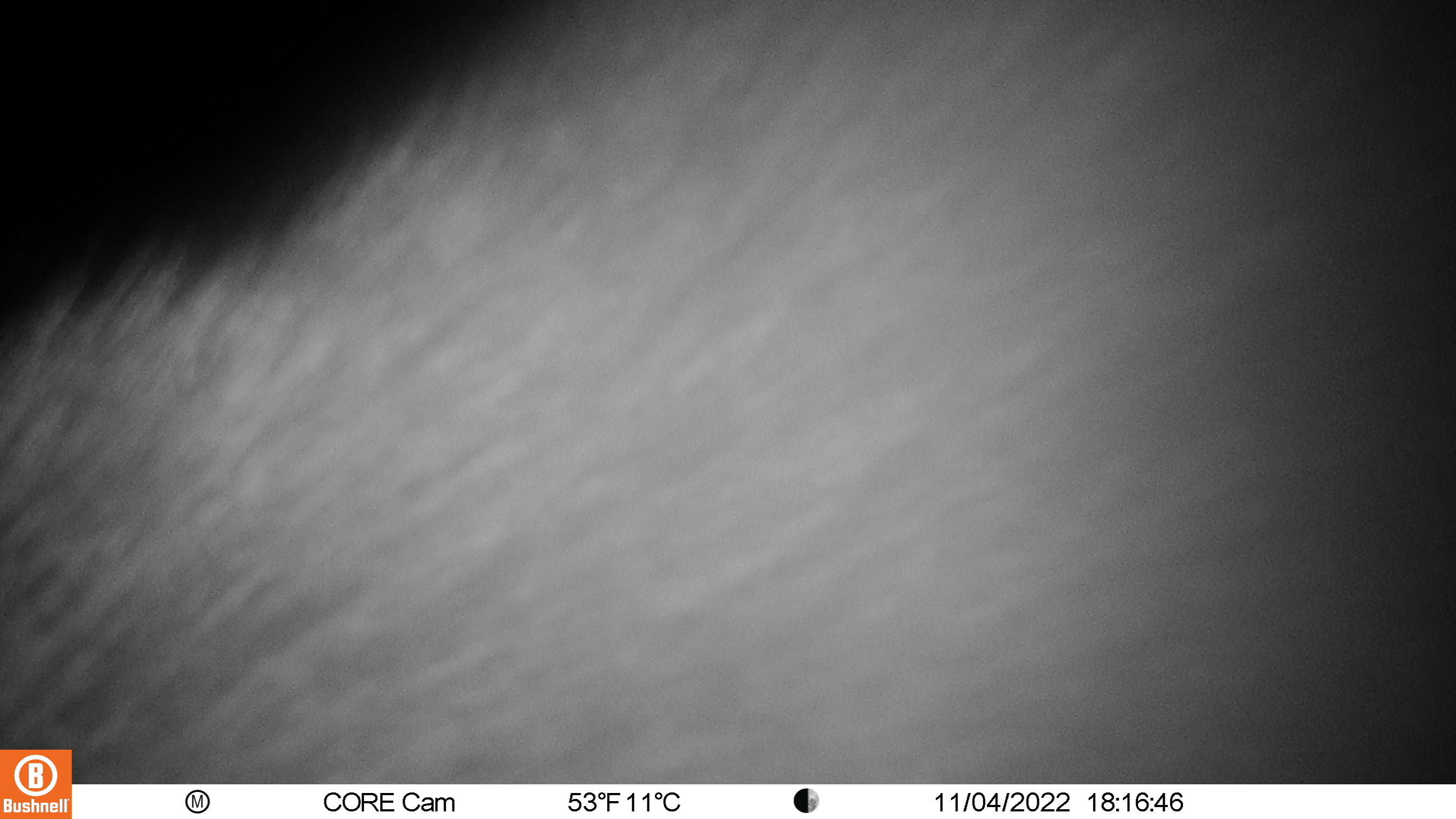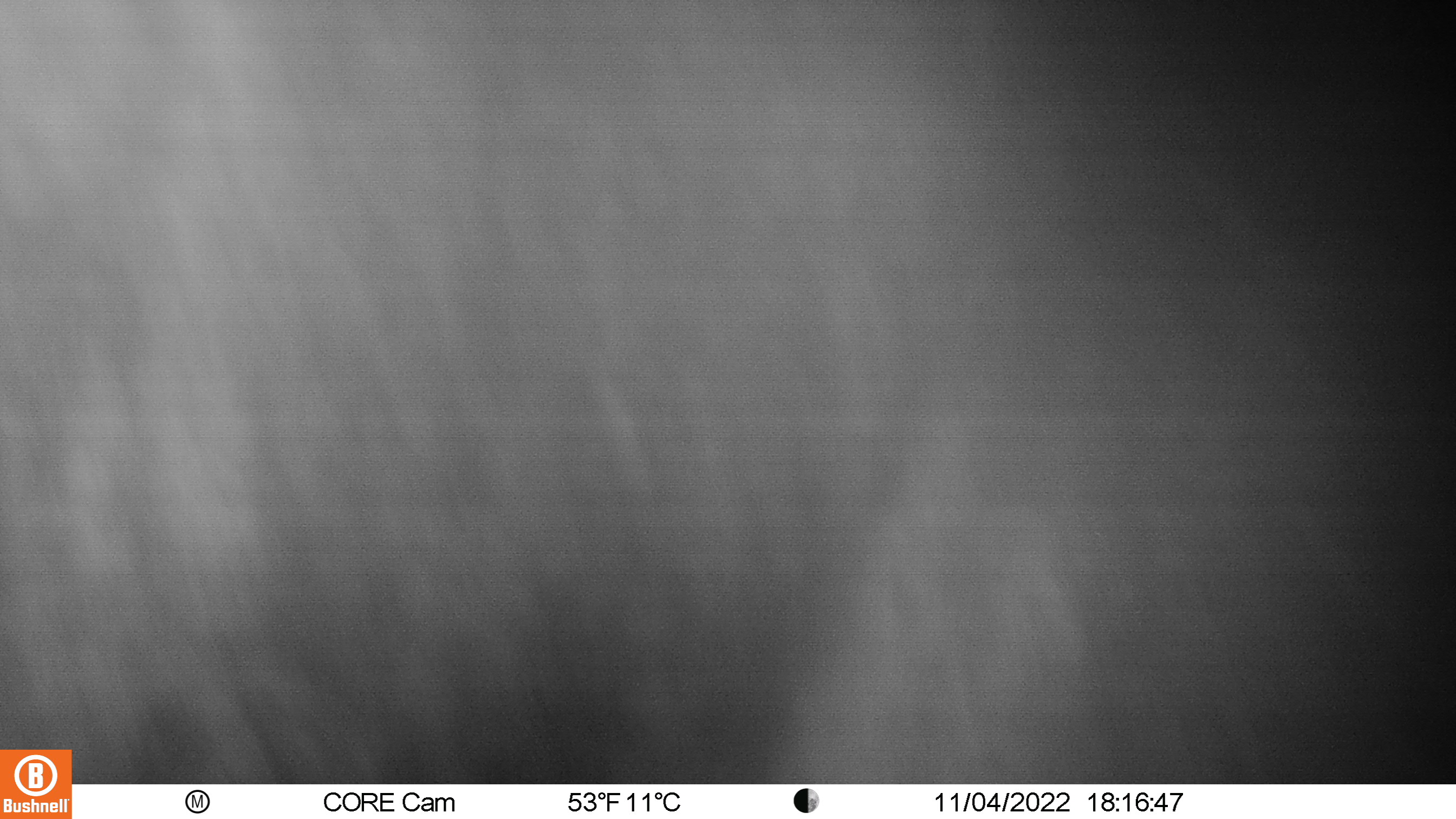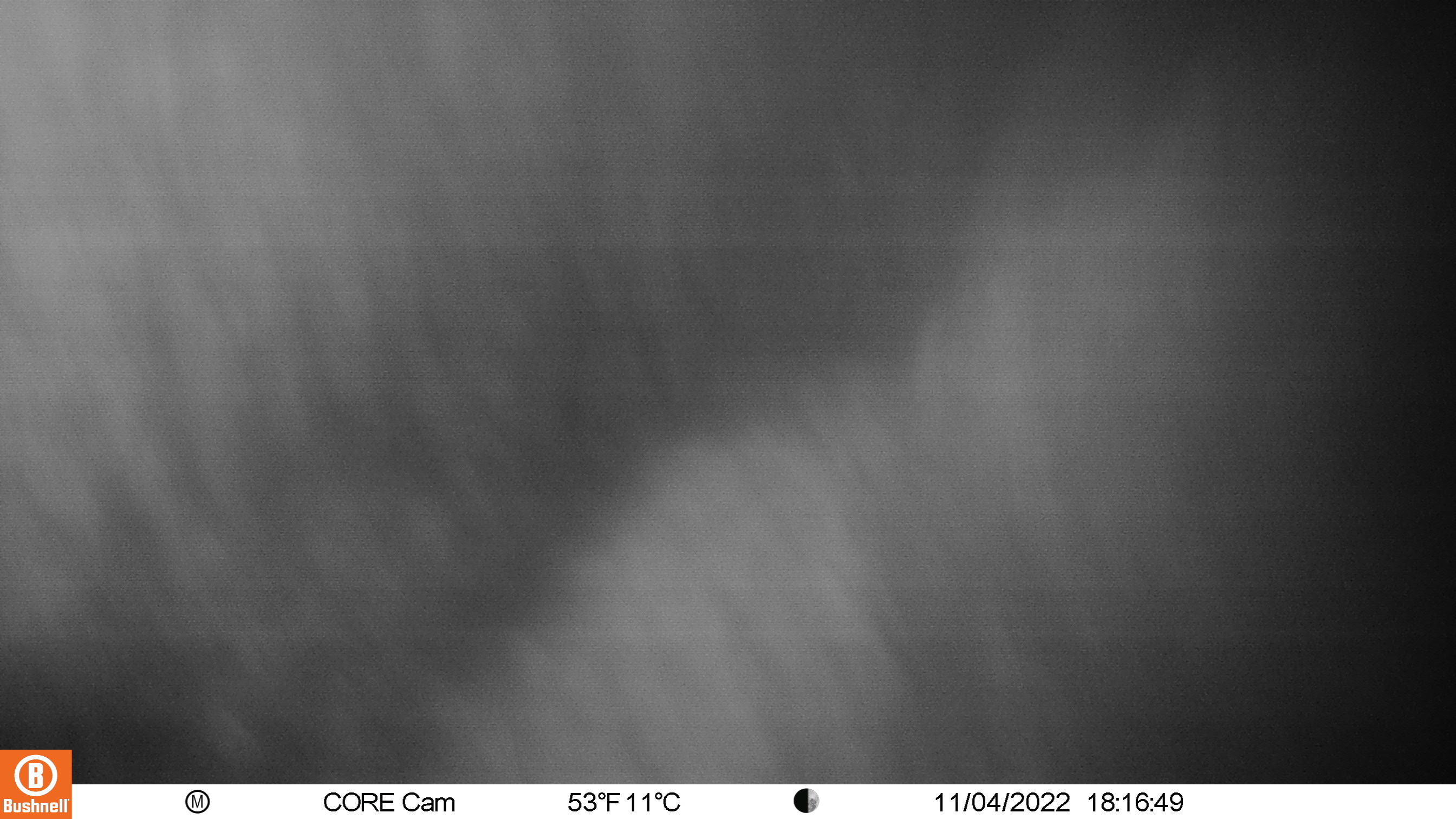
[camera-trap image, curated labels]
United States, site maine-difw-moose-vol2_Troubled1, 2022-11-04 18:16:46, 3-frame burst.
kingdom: Animalia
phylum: Chordata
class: Mammalia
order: Artiodactyla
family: Cervidae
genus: Alces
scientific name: Alces alces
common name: moose